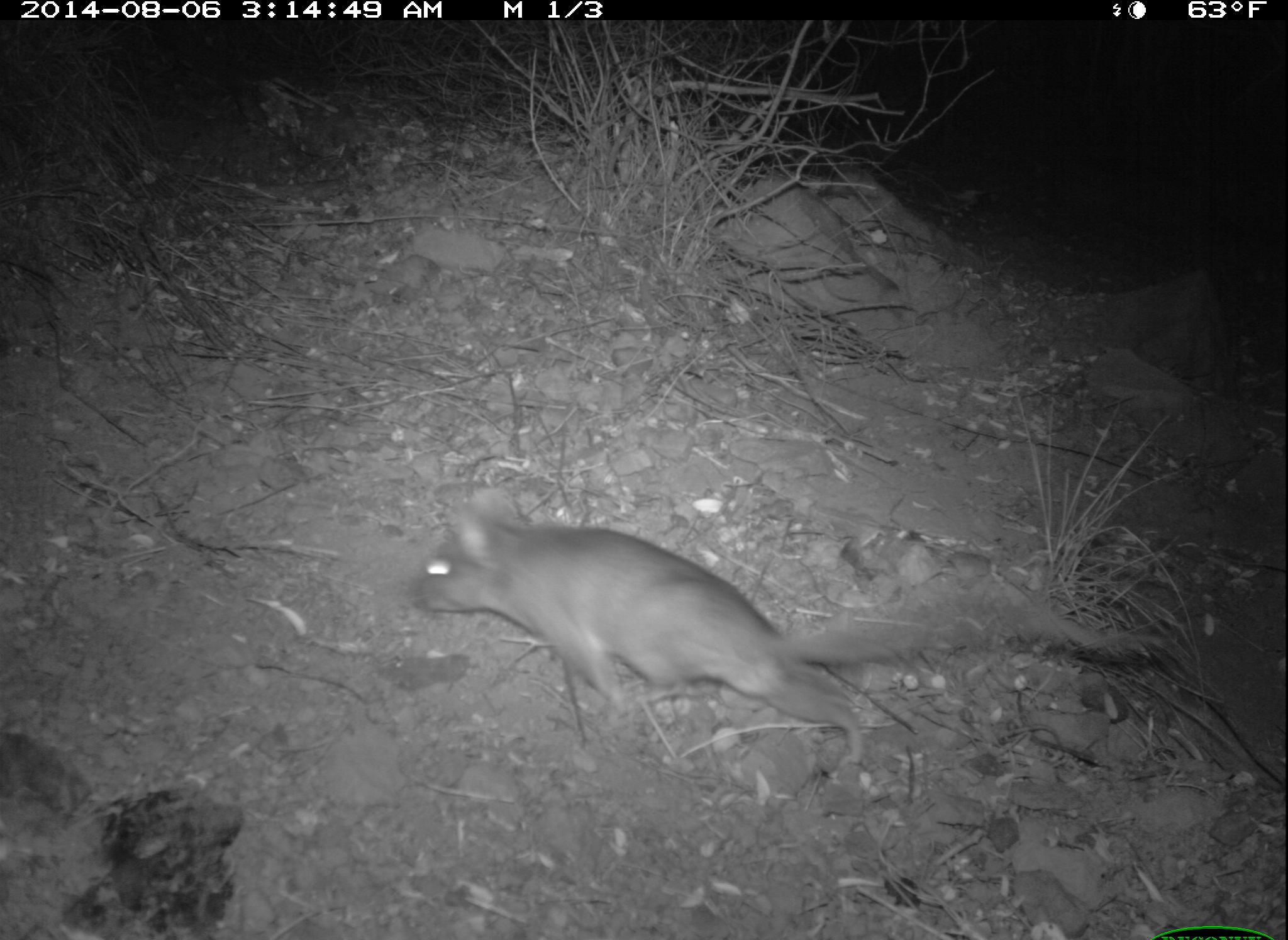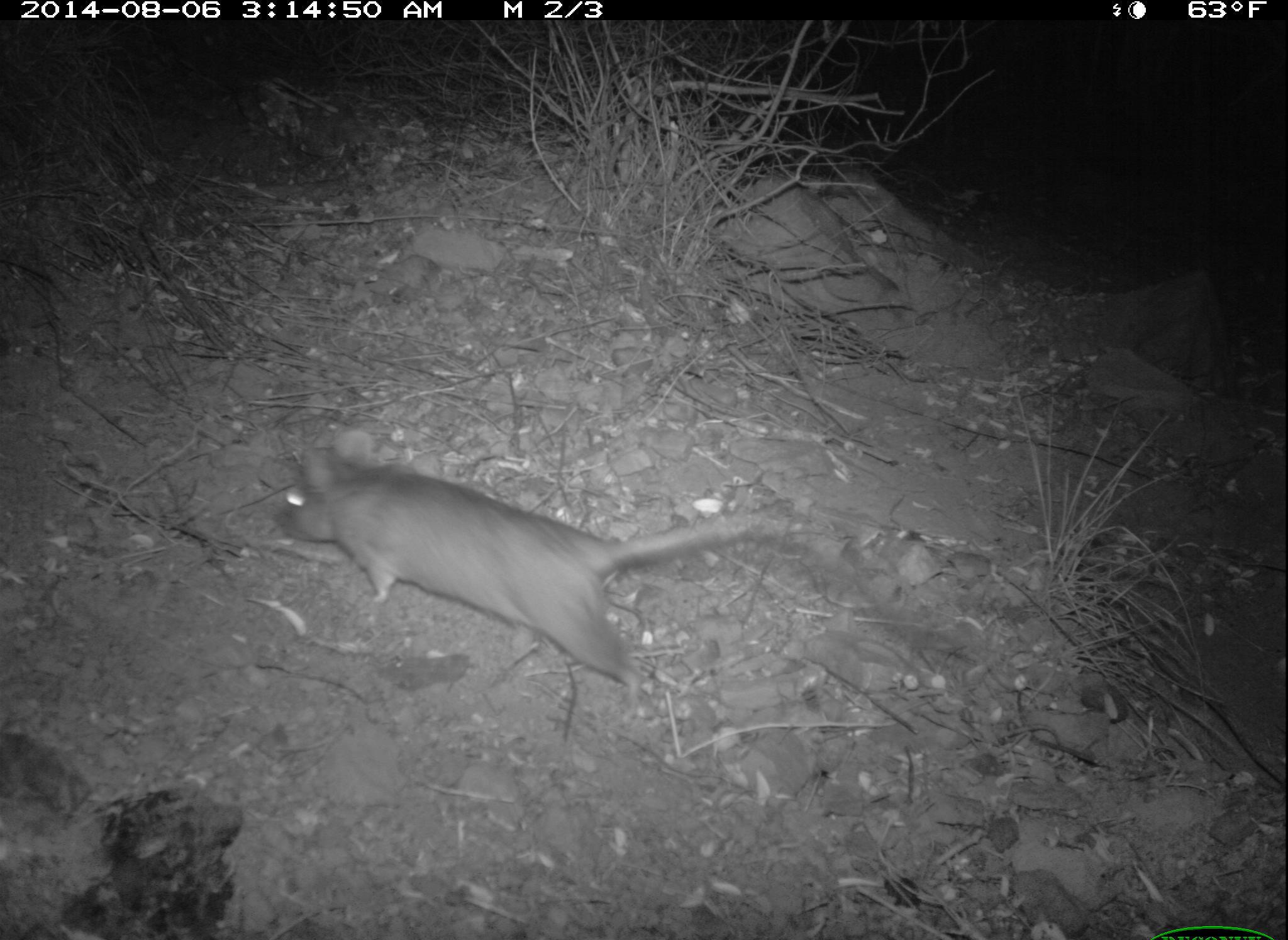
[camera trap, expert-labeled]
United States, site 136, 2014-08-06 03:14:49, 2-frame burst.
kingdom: Animalia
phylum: Chordata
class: Mammalia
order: Rodentia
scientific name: Rodentia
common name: rodent